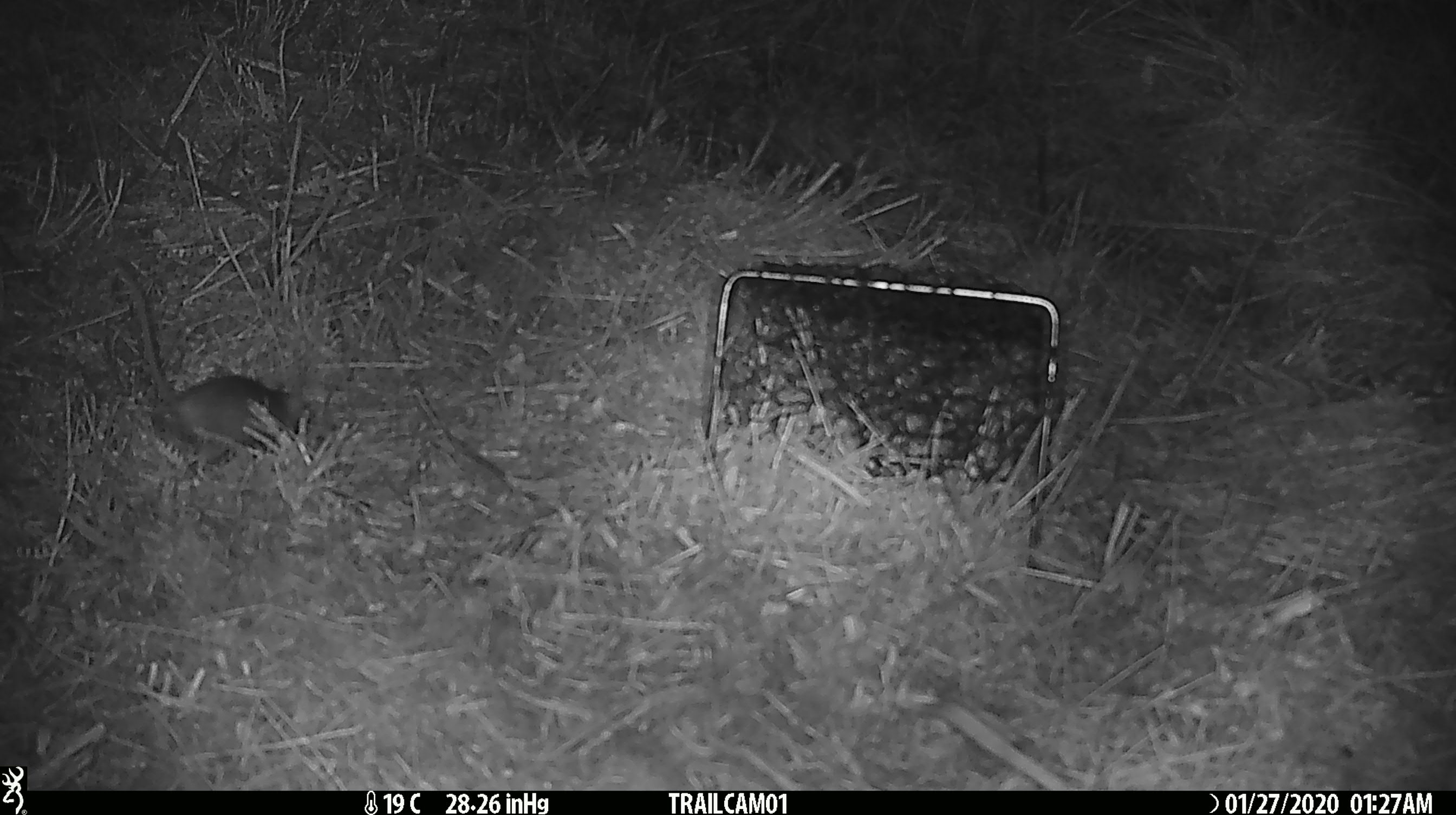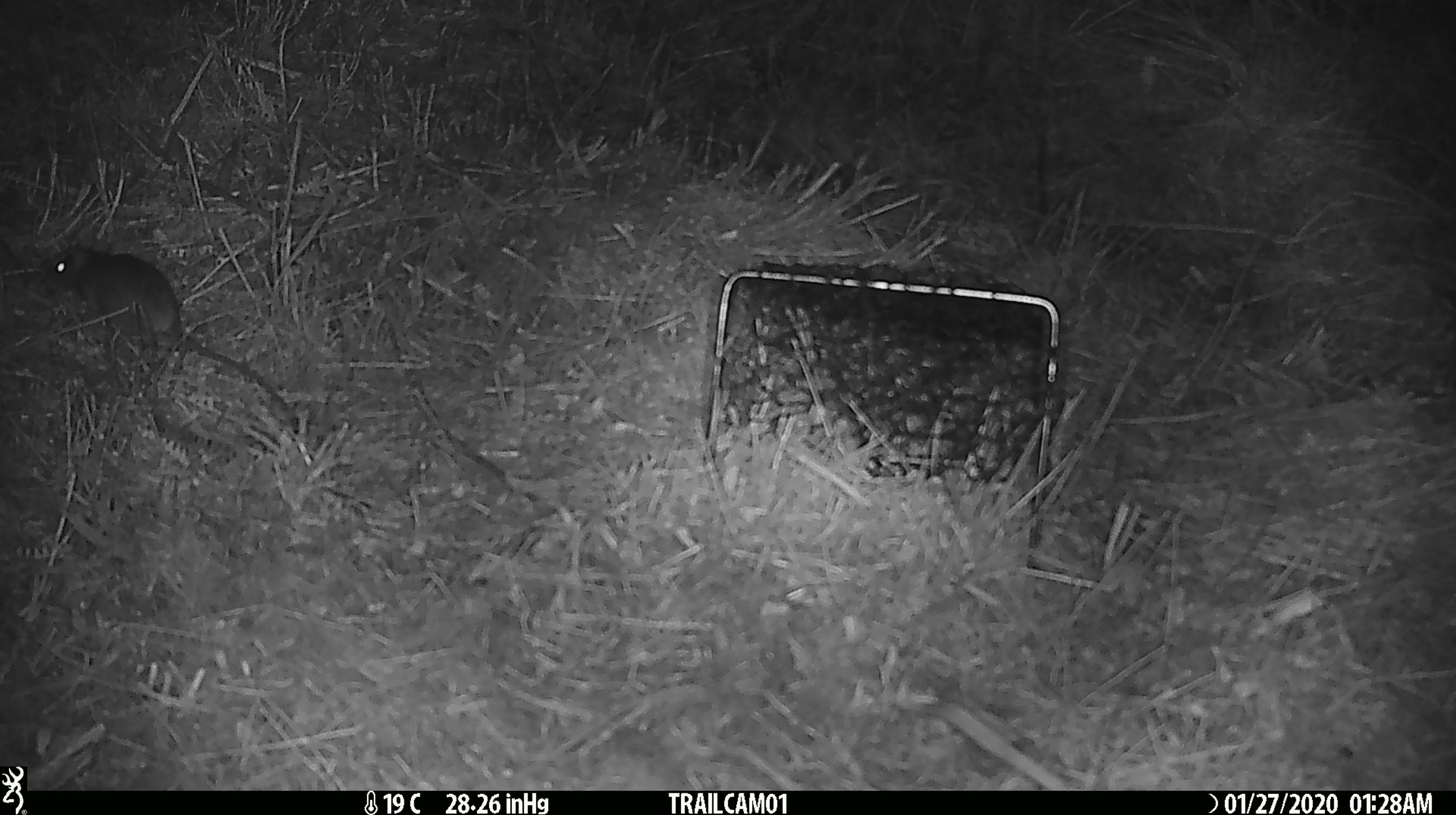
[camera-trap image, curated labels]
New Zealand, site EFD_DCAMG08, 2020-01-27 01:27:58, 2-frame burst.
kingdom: Animalia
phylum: Chordata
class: Mammalia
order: Rodentia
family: Muridae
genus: Mus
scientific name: Mus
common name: mouse